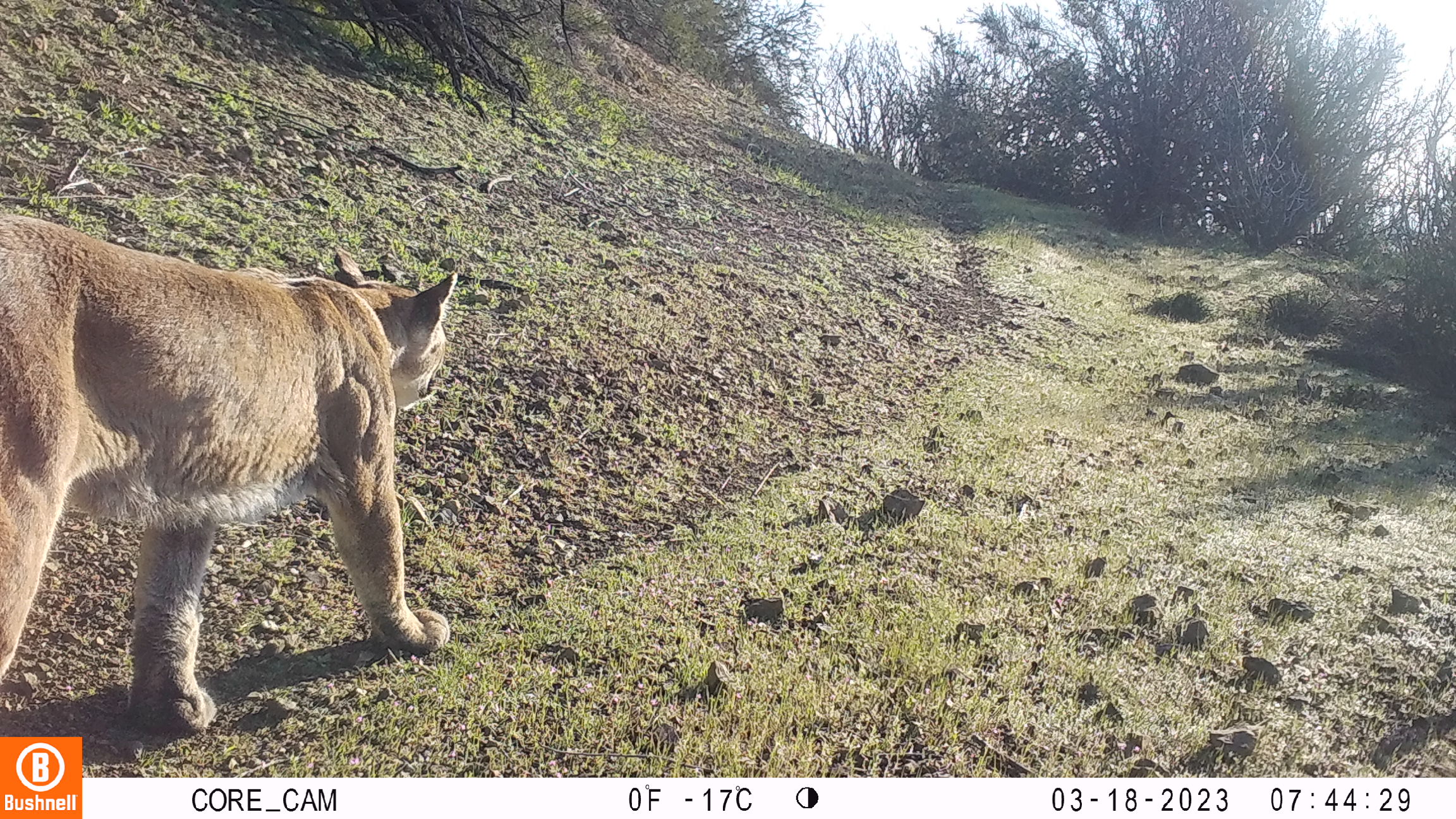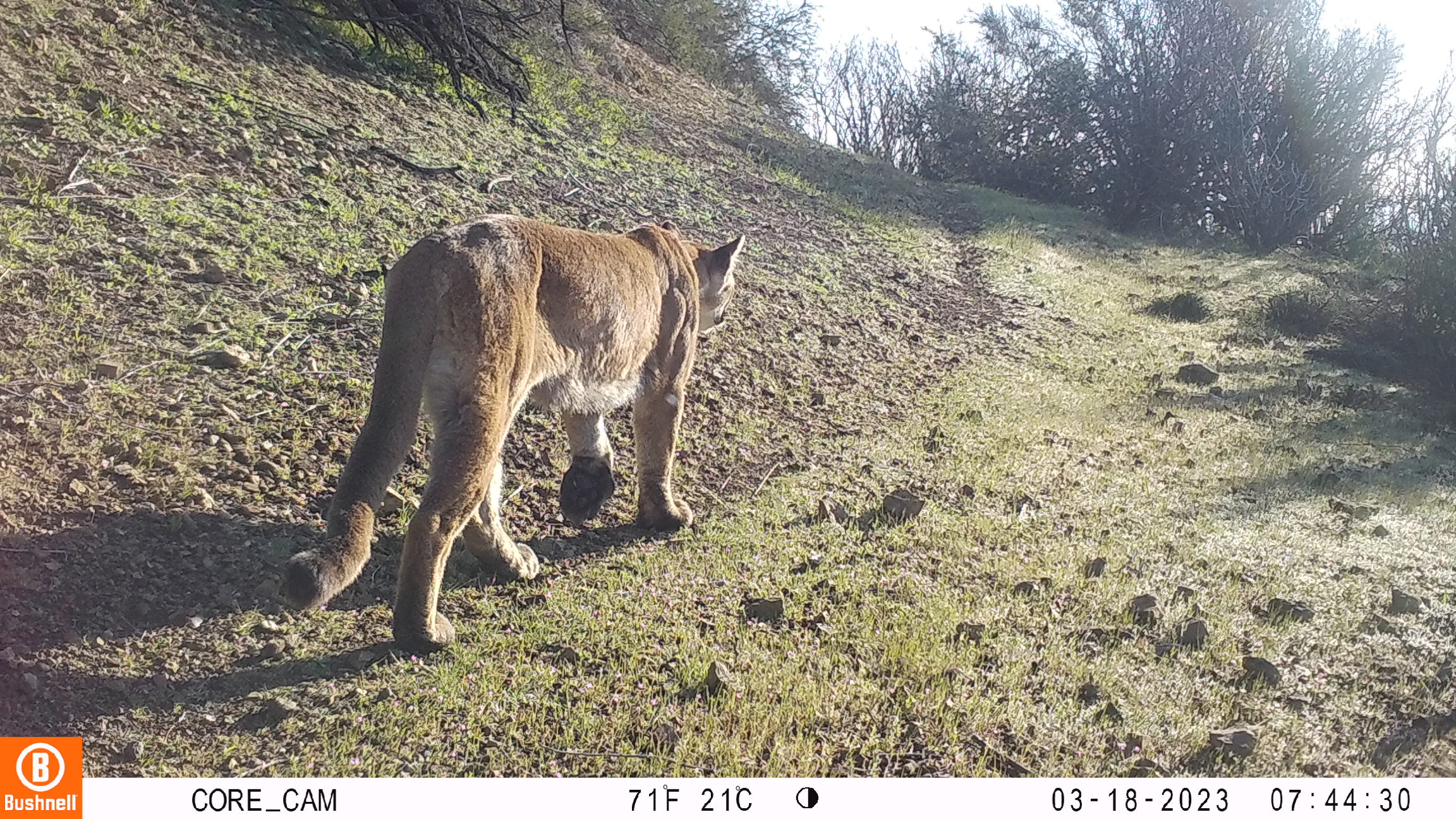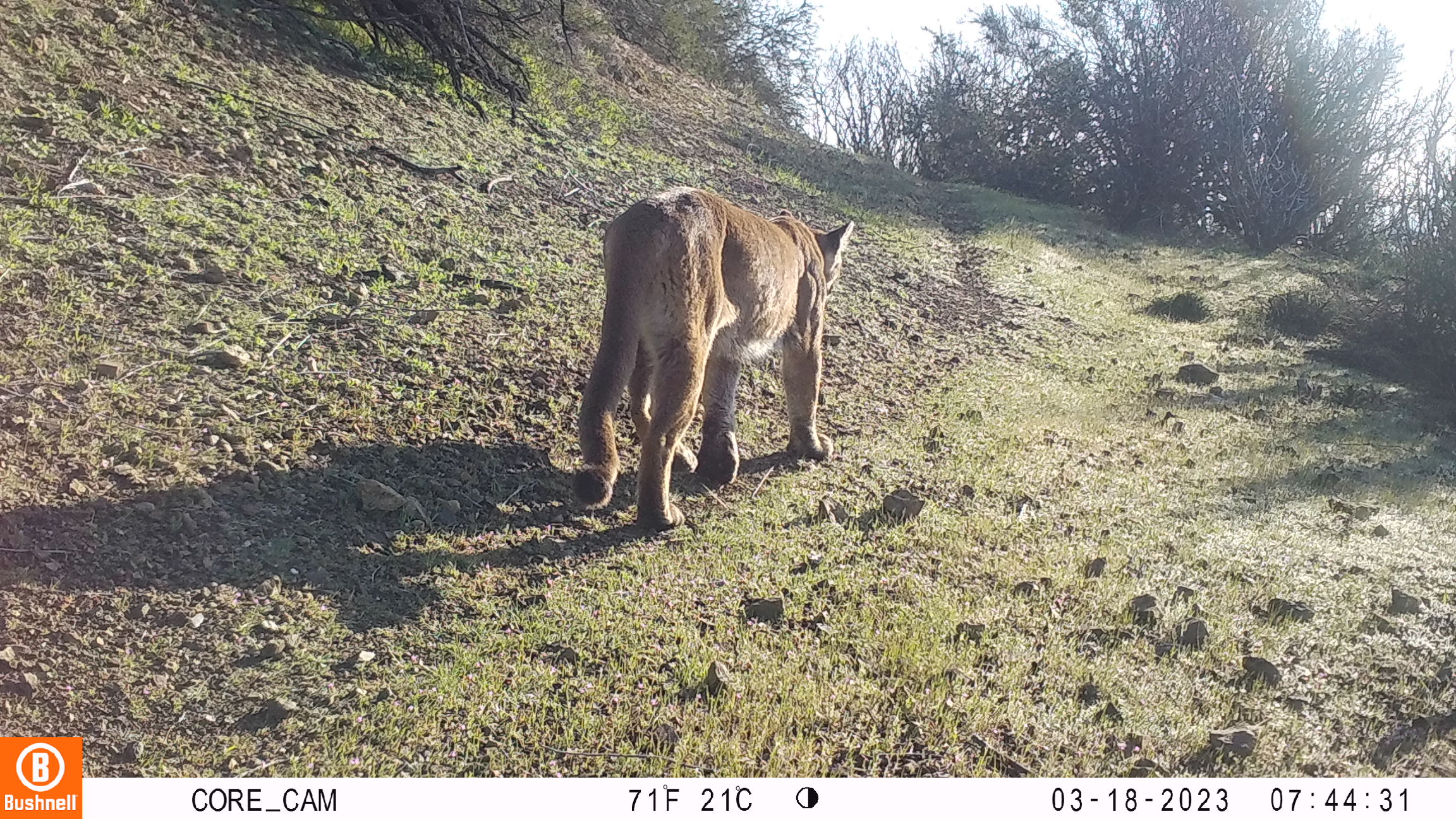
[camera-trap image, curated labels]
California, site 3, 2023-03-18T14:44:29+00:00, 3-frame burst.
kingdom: Animalia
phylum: Chordata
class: Mammalia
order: Carnivora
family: Felidae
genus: Puma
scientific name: Puma concolor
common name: puma